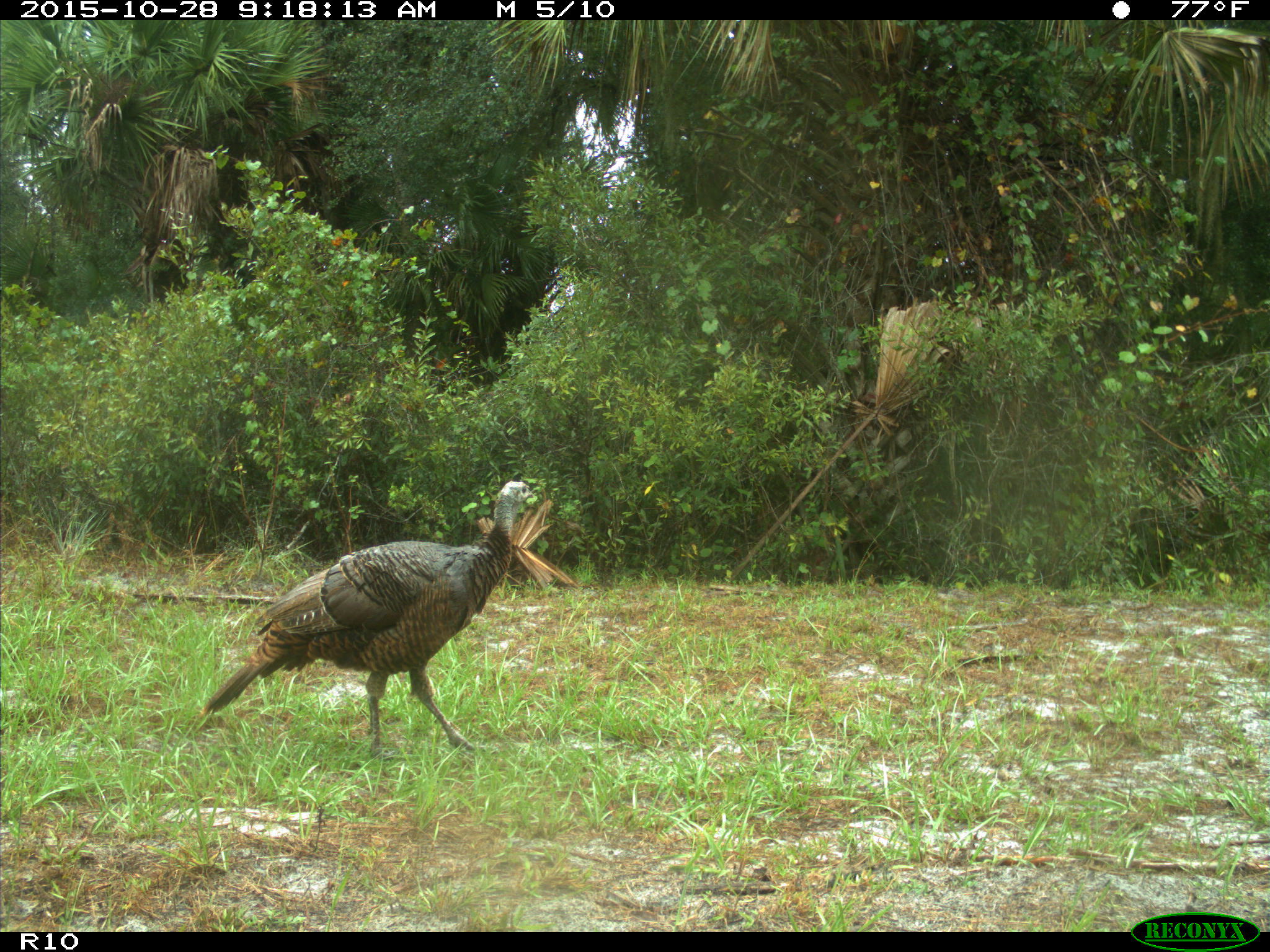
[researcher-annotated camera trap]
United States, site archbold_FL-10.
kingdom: Animalia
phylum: Chordata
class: Aves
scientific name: Aves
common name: birds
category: unidentified bird